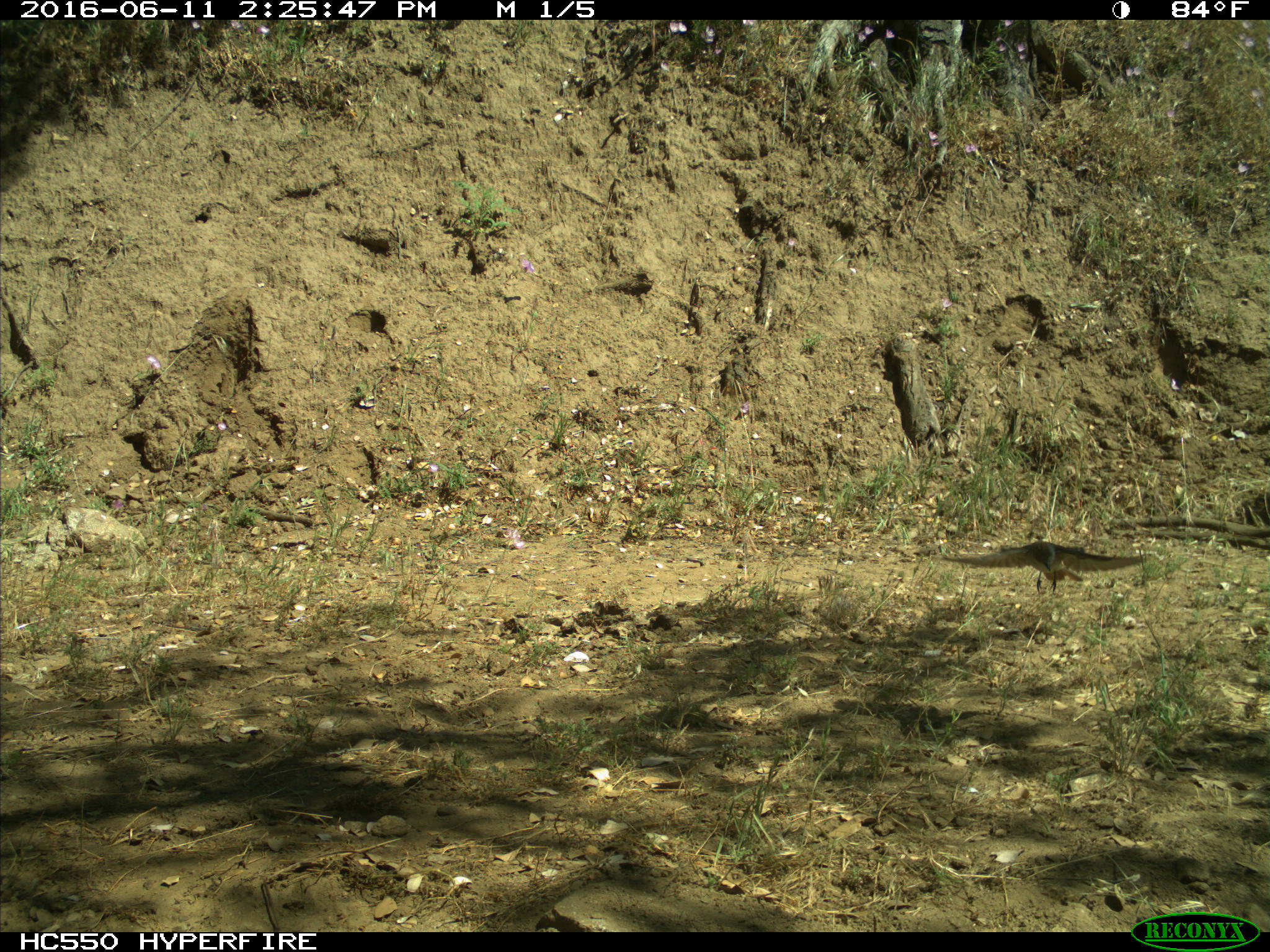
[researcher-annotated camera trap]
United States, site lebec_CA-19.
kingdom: Animalia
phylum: Chordata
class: Aves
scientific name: Aves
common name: birds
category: unidentified bird